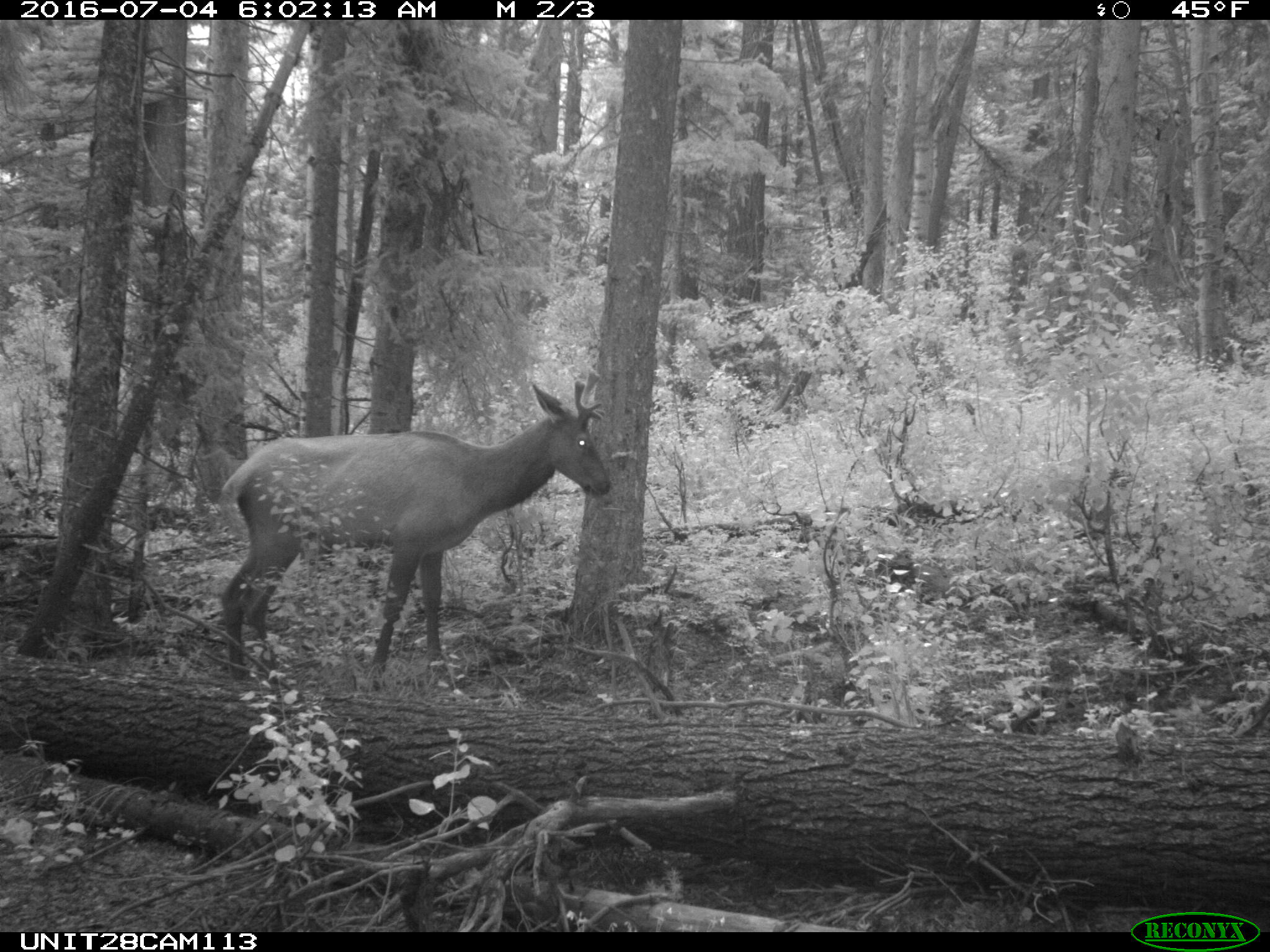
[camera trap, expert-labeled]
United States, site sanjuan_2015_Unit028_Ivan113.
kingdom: Animalia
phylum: Chordata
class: Mammalia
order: Artiodactyla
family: Cervidae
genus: Cervus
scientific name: Cervus elaphus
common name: red deer